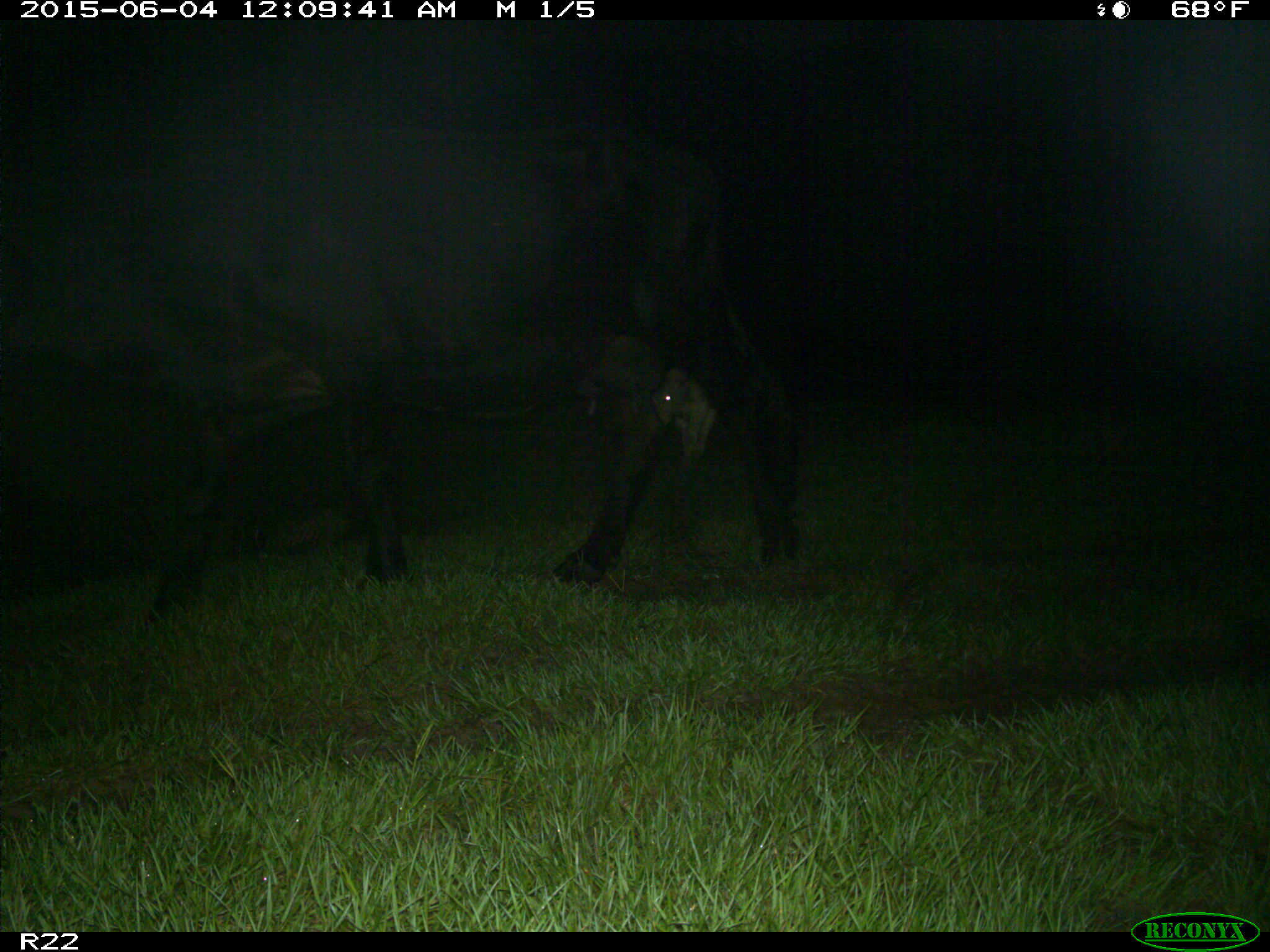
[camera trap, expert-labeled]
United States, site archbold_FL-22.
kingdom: Animalia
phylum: Chordata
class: Mammalia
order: Artiodactyla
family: Bovidae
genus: Bos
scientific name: Bos taurus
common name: domestic cow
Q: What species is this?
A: Bos taurus (domestic cow).